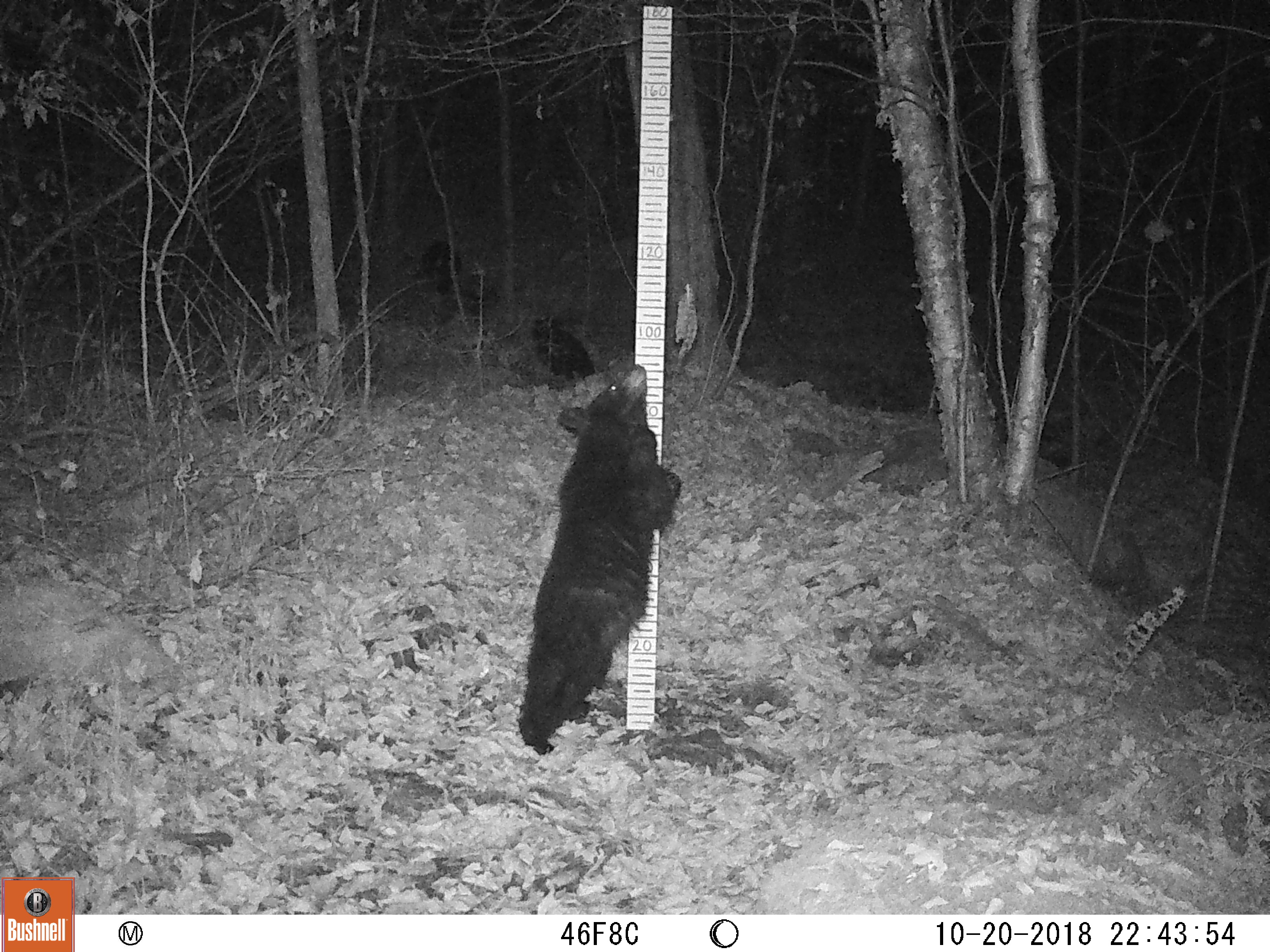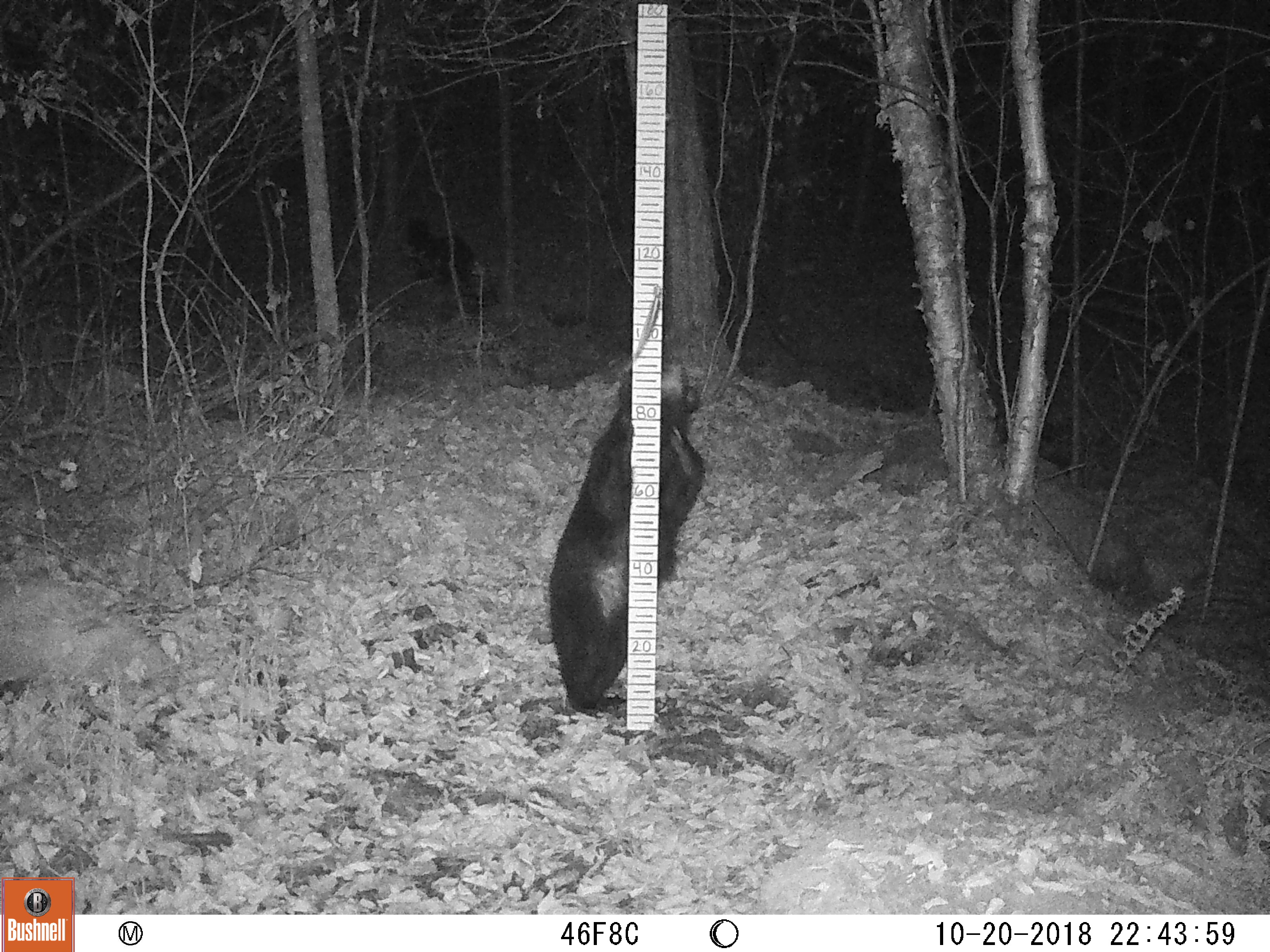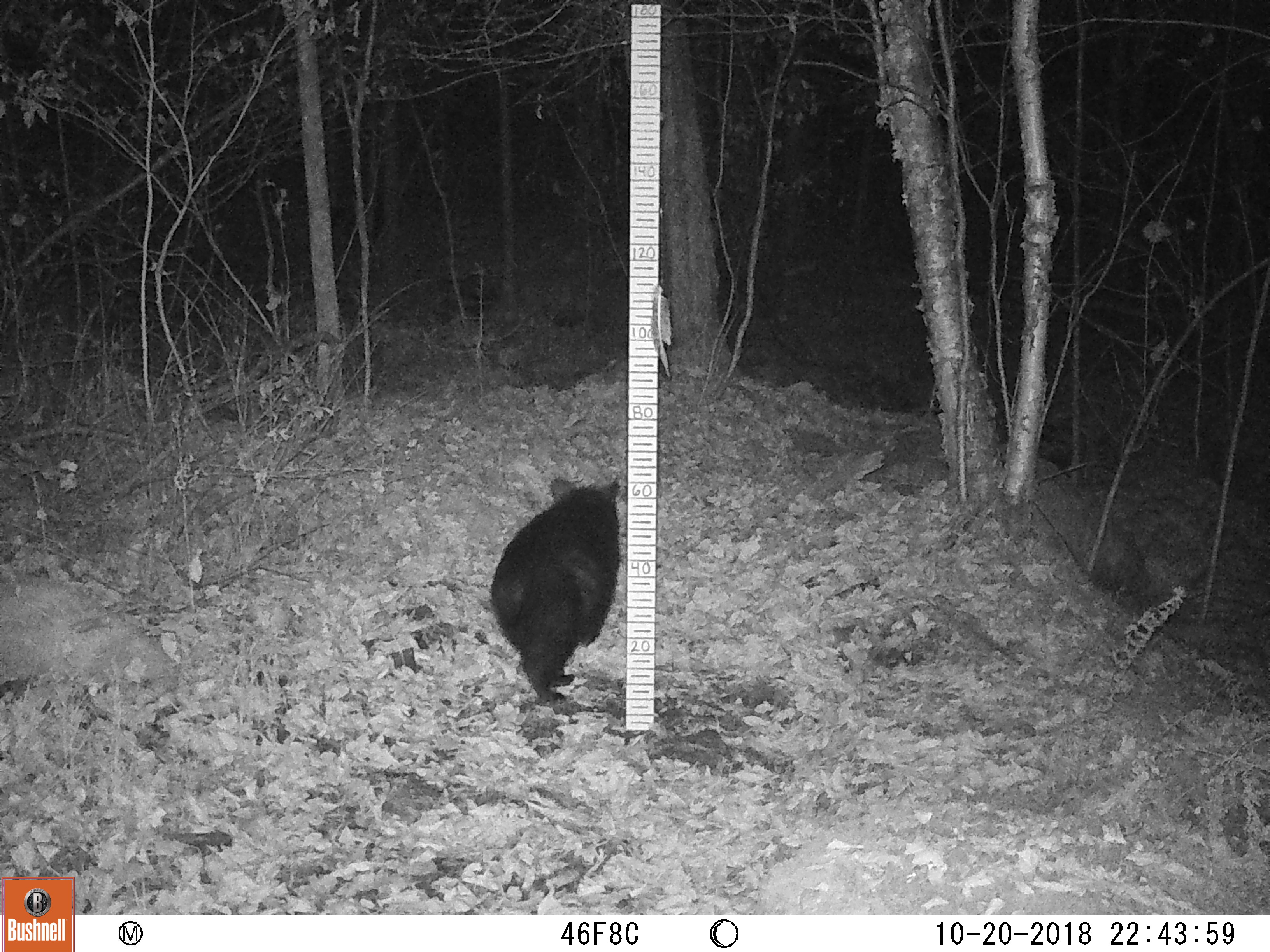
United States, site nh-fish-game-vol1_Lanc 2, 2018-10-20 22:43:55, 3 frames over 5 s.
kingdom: Animalia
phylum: Chordata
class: Mammalia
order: Carnivora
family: Ursidae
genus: Ursus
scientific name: Ursus americanus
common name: black bear